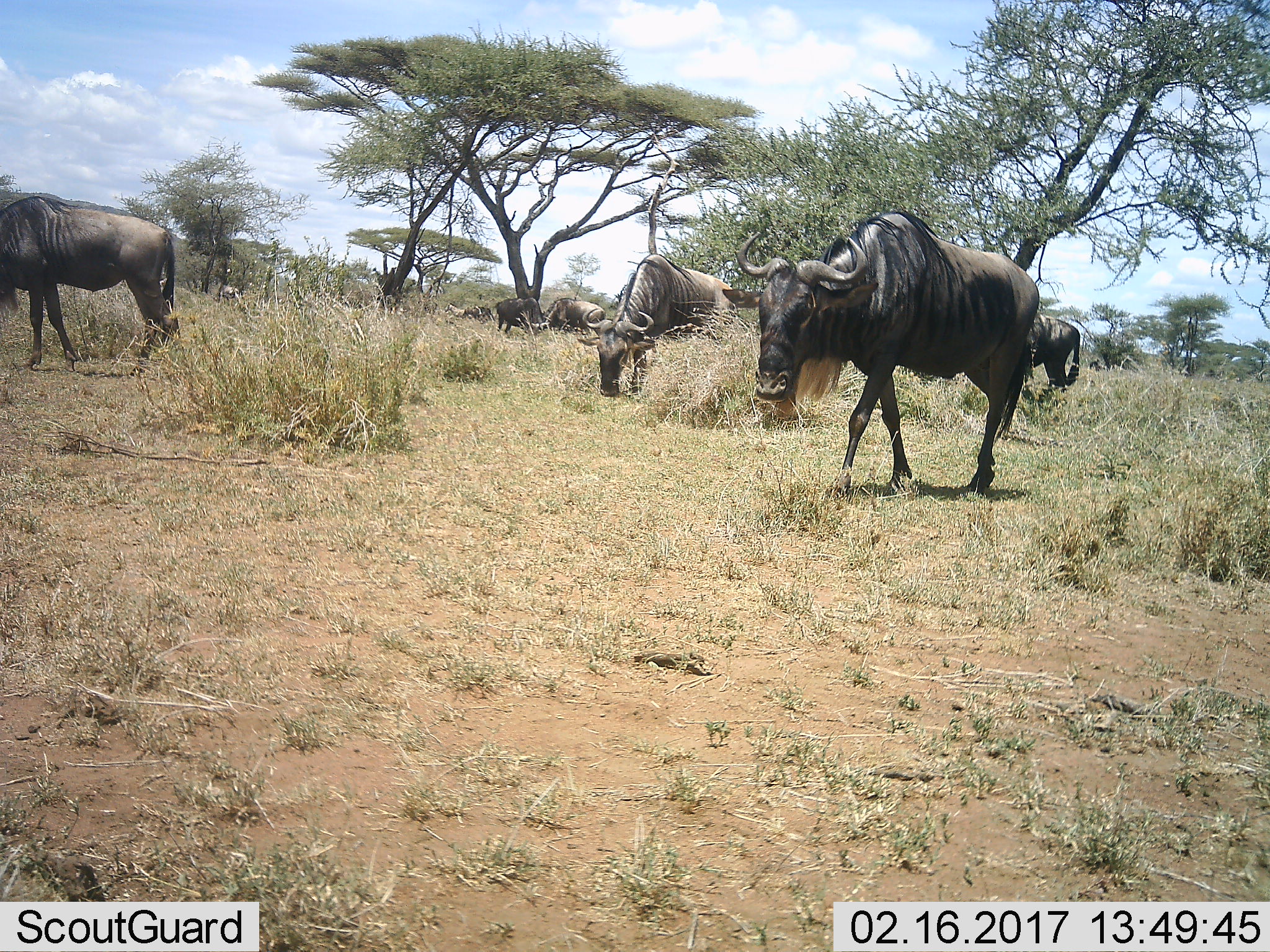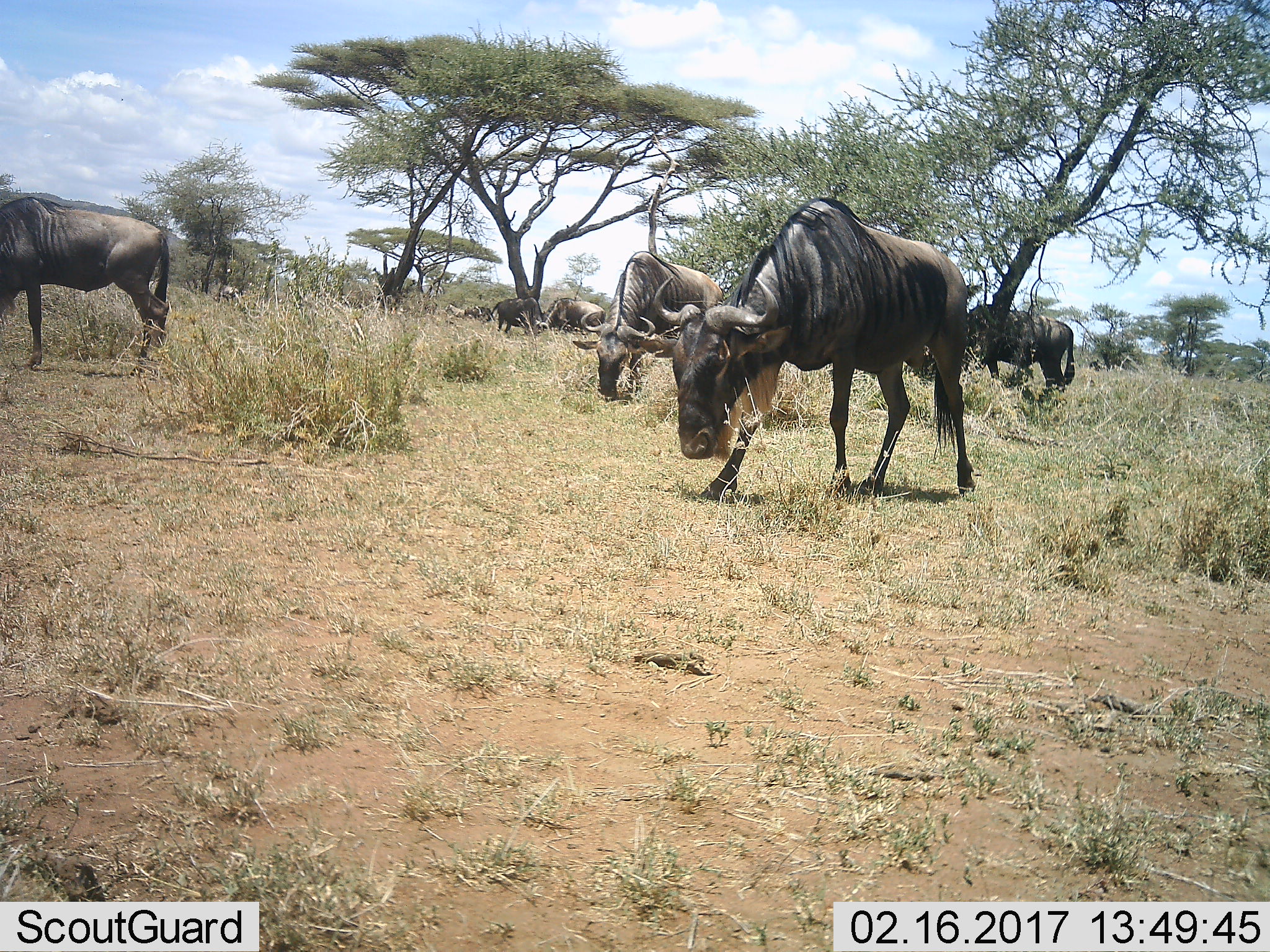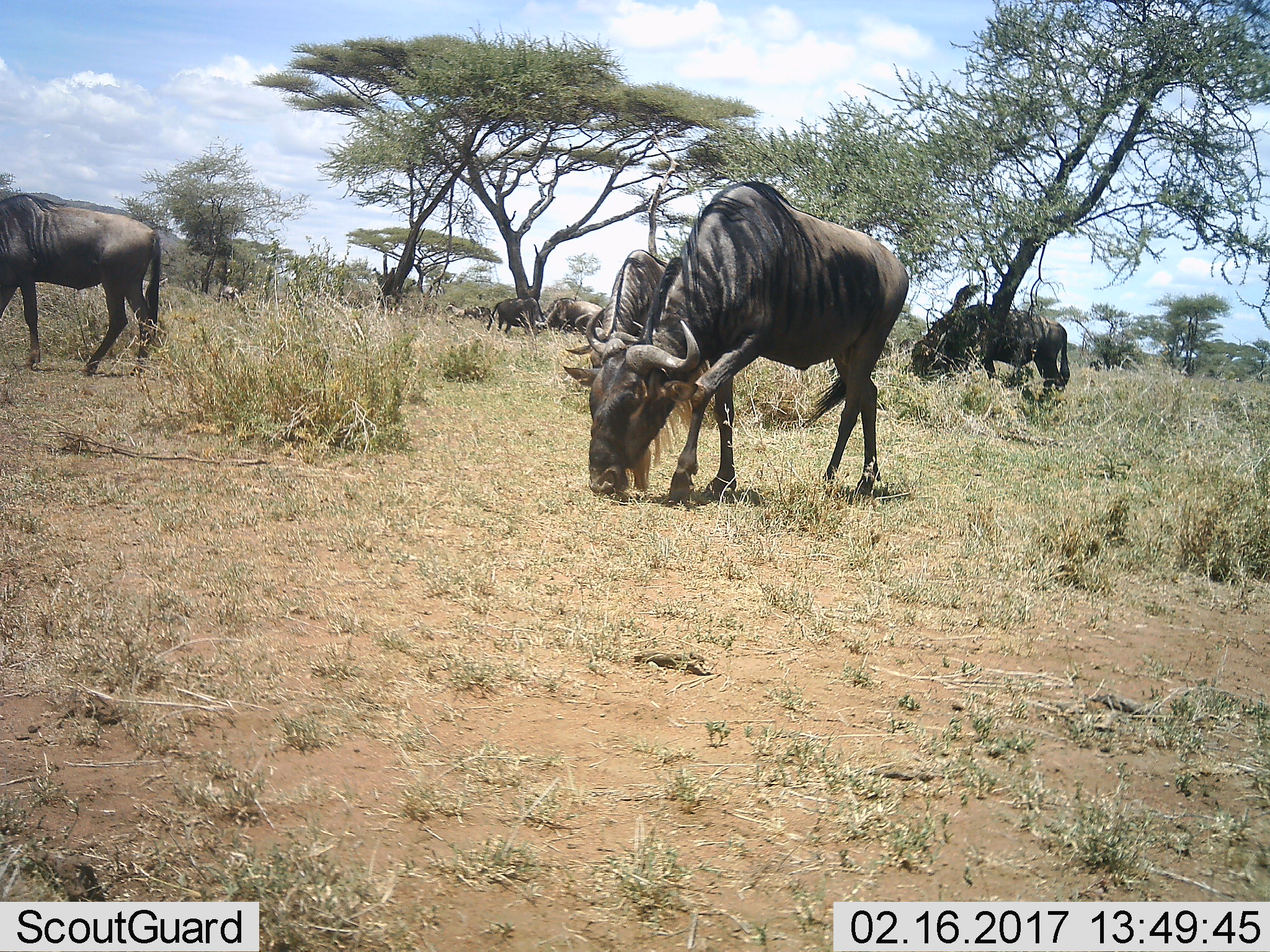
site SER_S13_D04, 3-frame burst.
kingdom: Animalia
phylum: Chordata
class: Mammalia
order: Artiodactyla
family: Bovidae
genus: Connochaetes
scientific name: Connochaetes taurinus taurinus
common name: blue wildebeest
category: wildebeestblue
Wildebeestblue (blue wildebeest) (Connochaetes taurinus taurinus), count 8. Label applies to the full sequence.